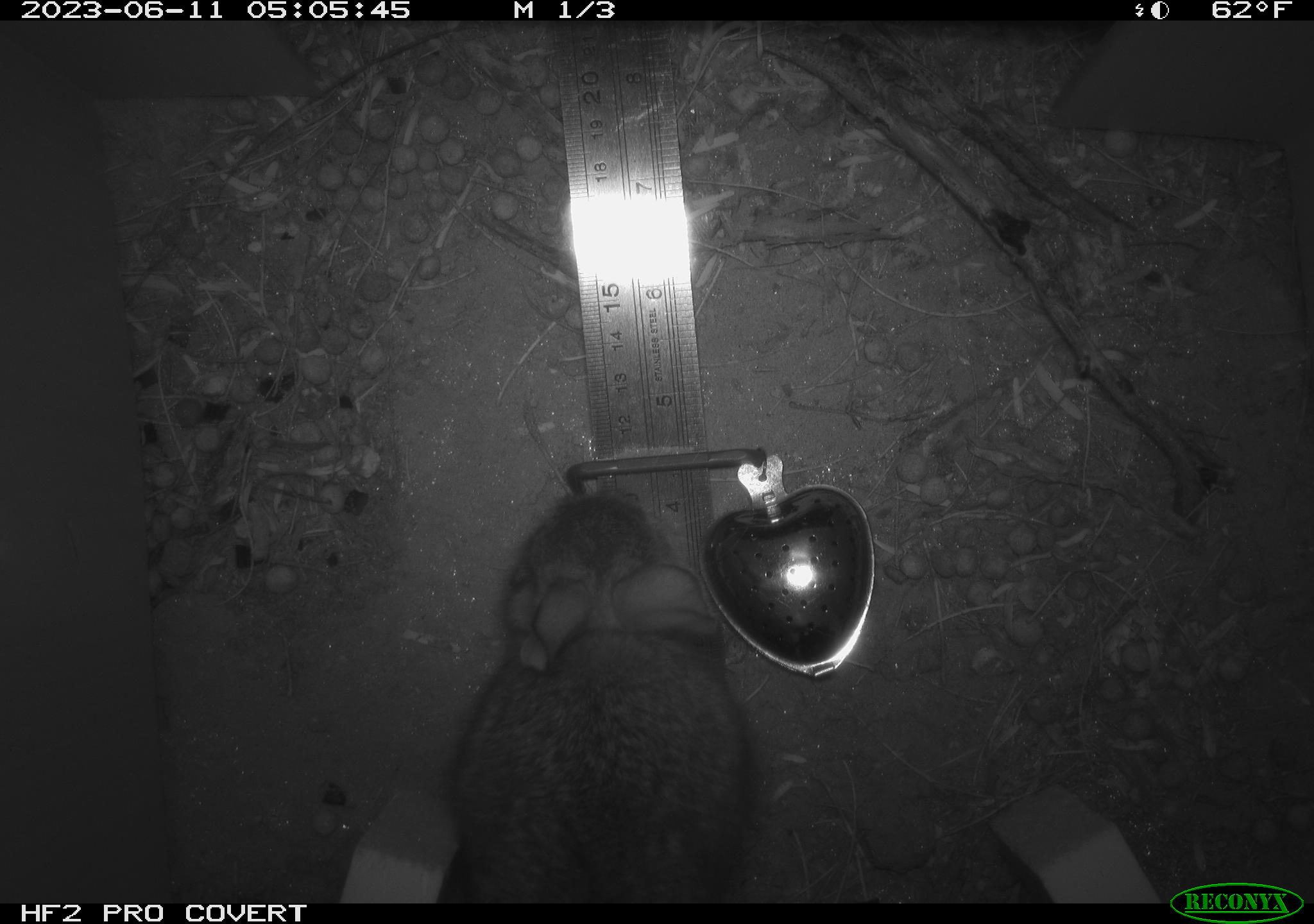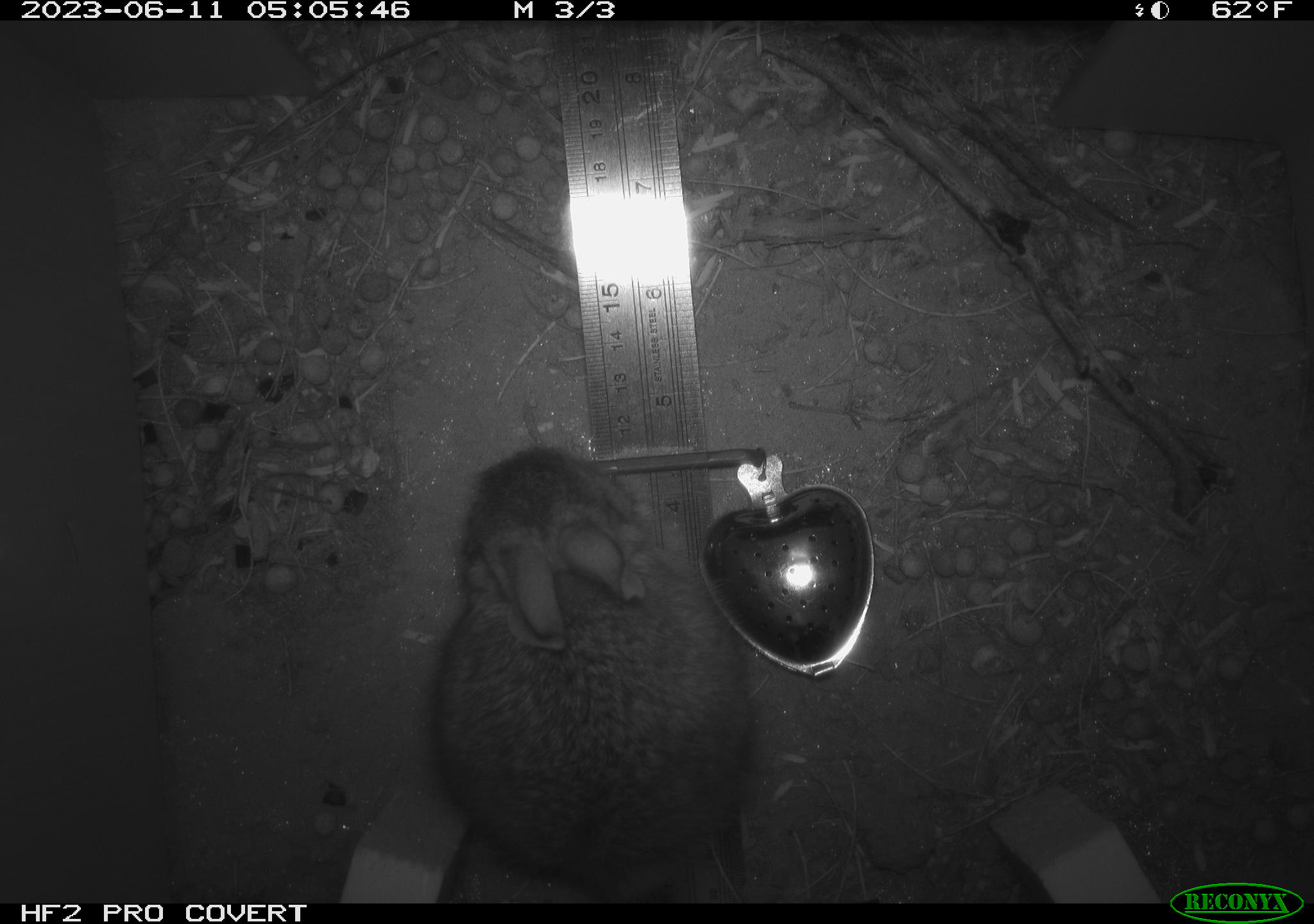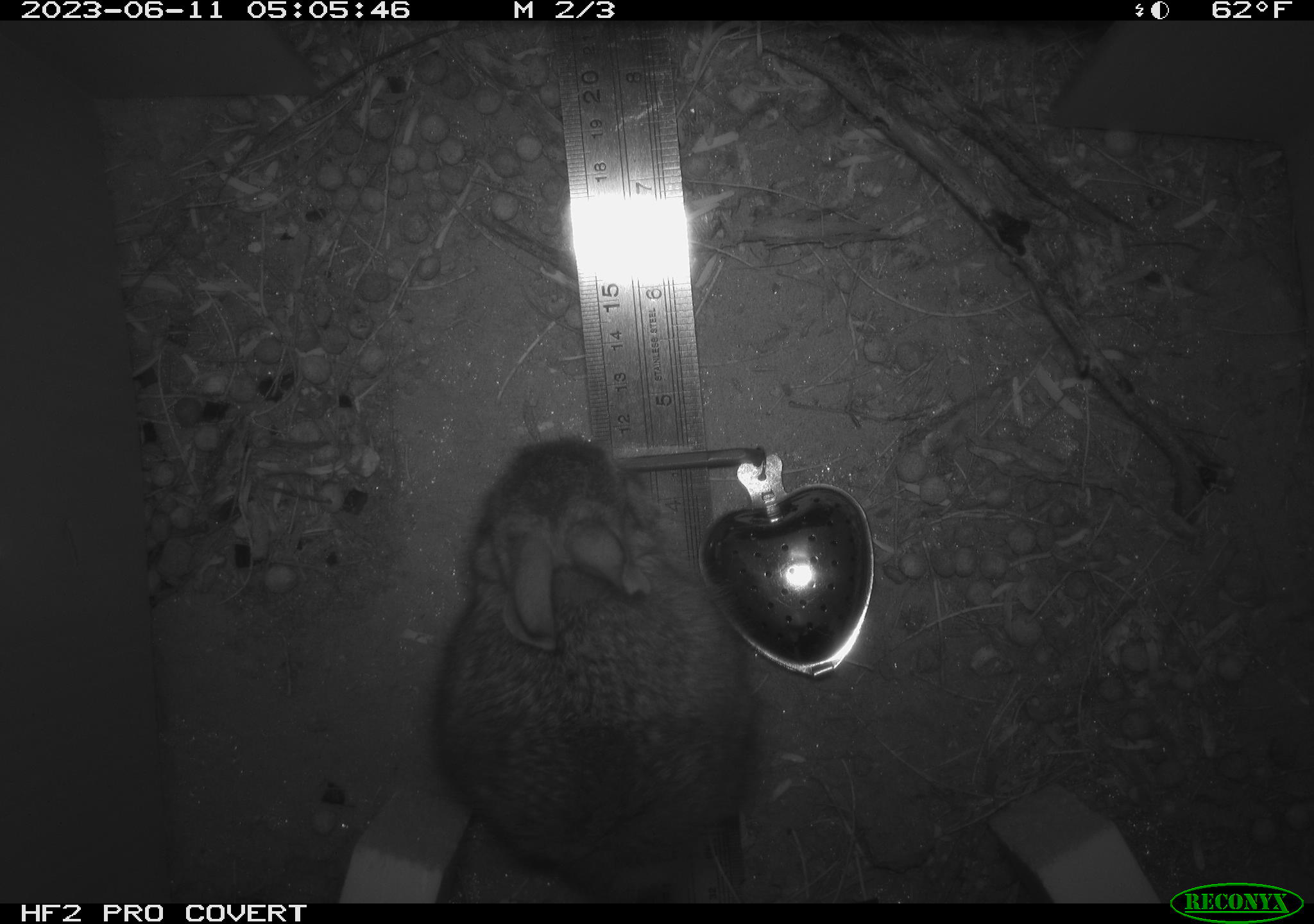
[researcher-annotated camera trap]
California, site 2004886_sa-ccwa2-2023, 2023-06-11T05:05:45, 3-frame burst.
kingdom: Animalia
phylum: Chordata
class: Mammalia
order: Lagomorpha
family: Leporidae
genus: Sylvilagus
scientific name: Sylvilagus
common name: cottontail rabbits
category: sylvilagus species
Sylvilagus species (cottontail rabbits) (Sylvilagus).